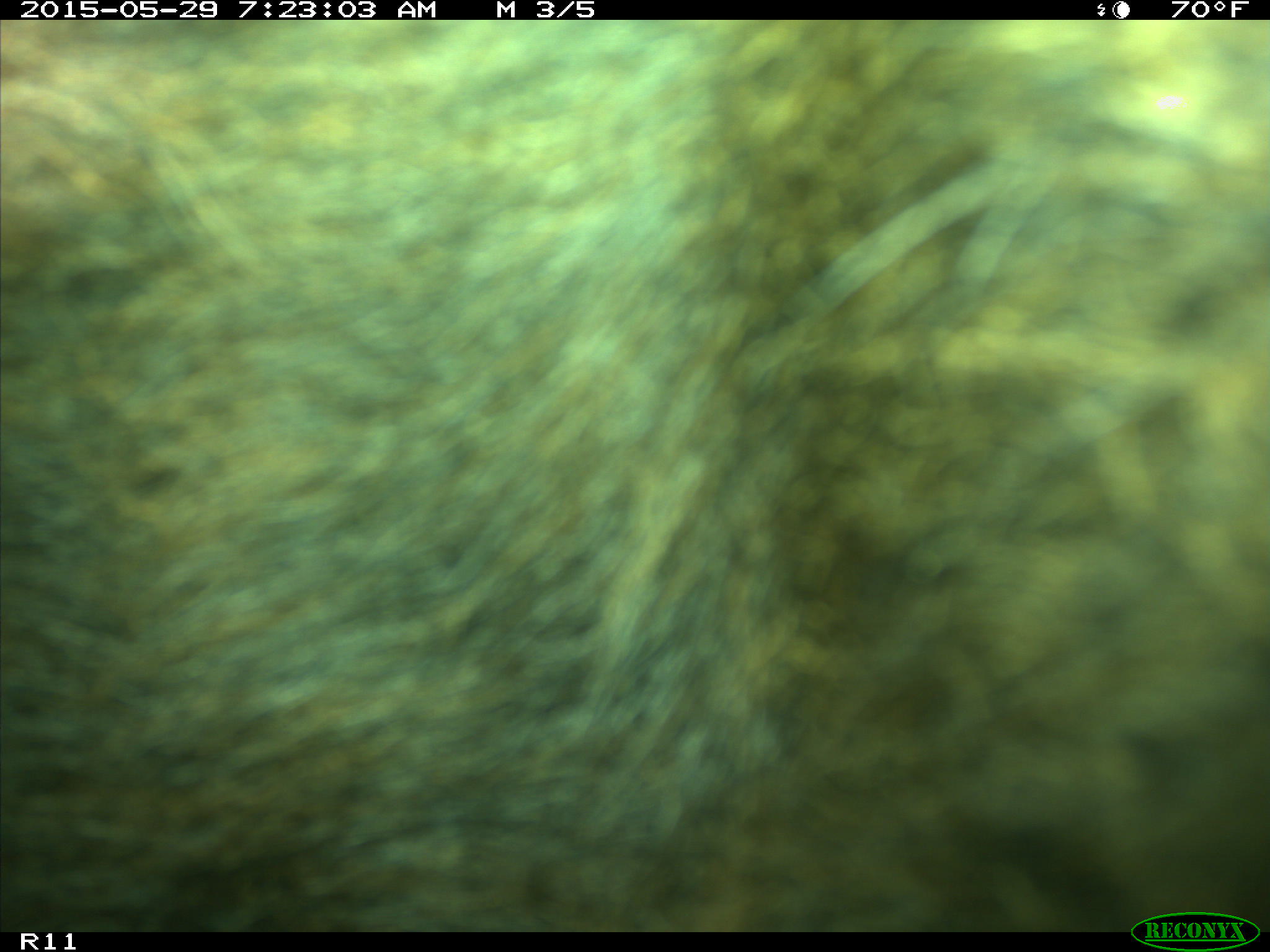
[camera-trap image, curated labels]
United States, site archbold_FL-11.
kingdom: Animalia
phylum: Chordata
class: Mammalia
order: Artiodactyla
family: Bovidae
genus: Bos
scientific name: Bos taurus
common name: domestic cow